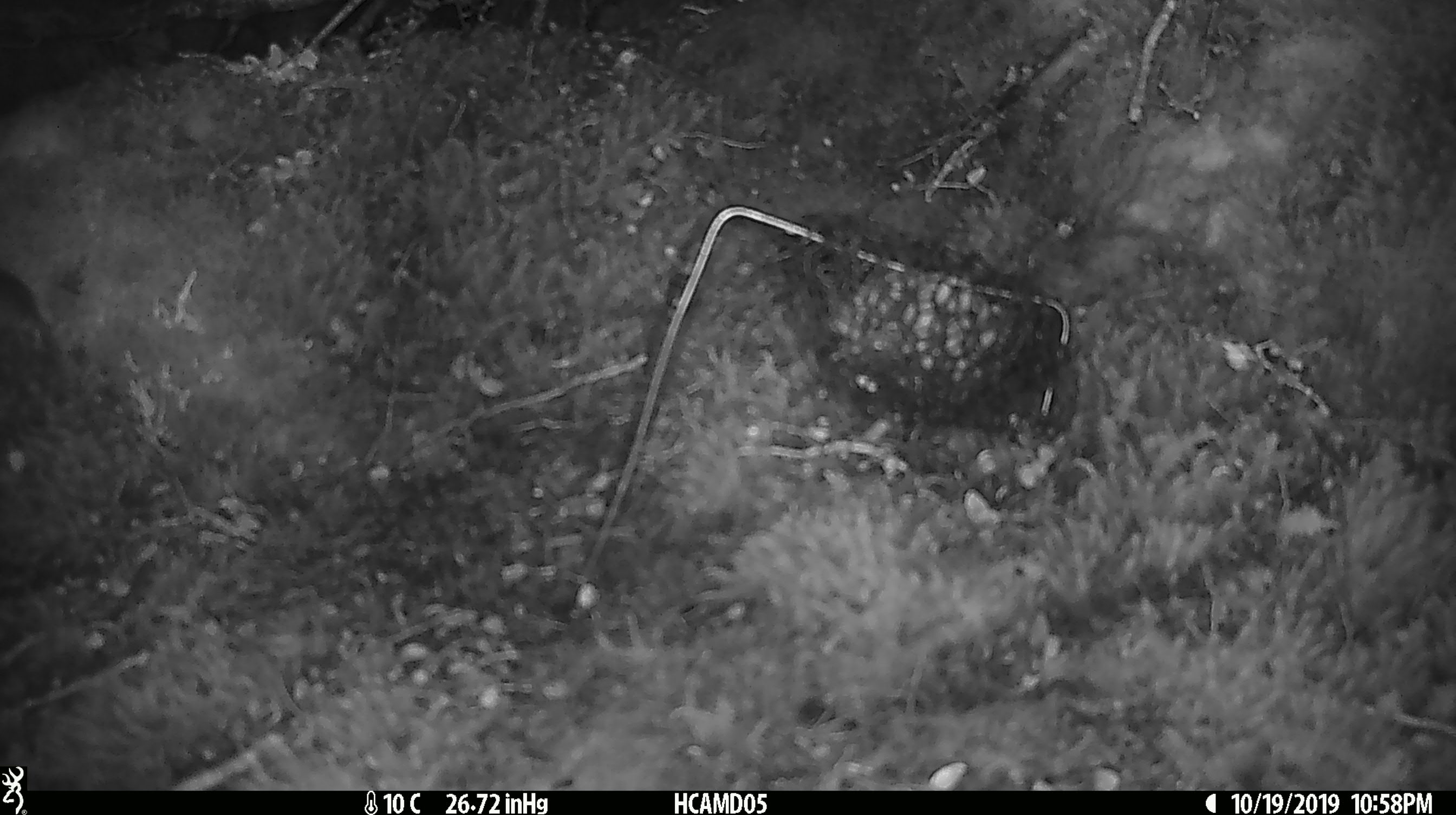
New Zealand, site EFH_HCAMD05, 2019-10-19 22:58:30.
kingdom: Animalia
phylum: Chordata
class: Mammalia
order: Rodentia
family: Muridae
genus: Mus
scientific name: Mus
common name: mouse